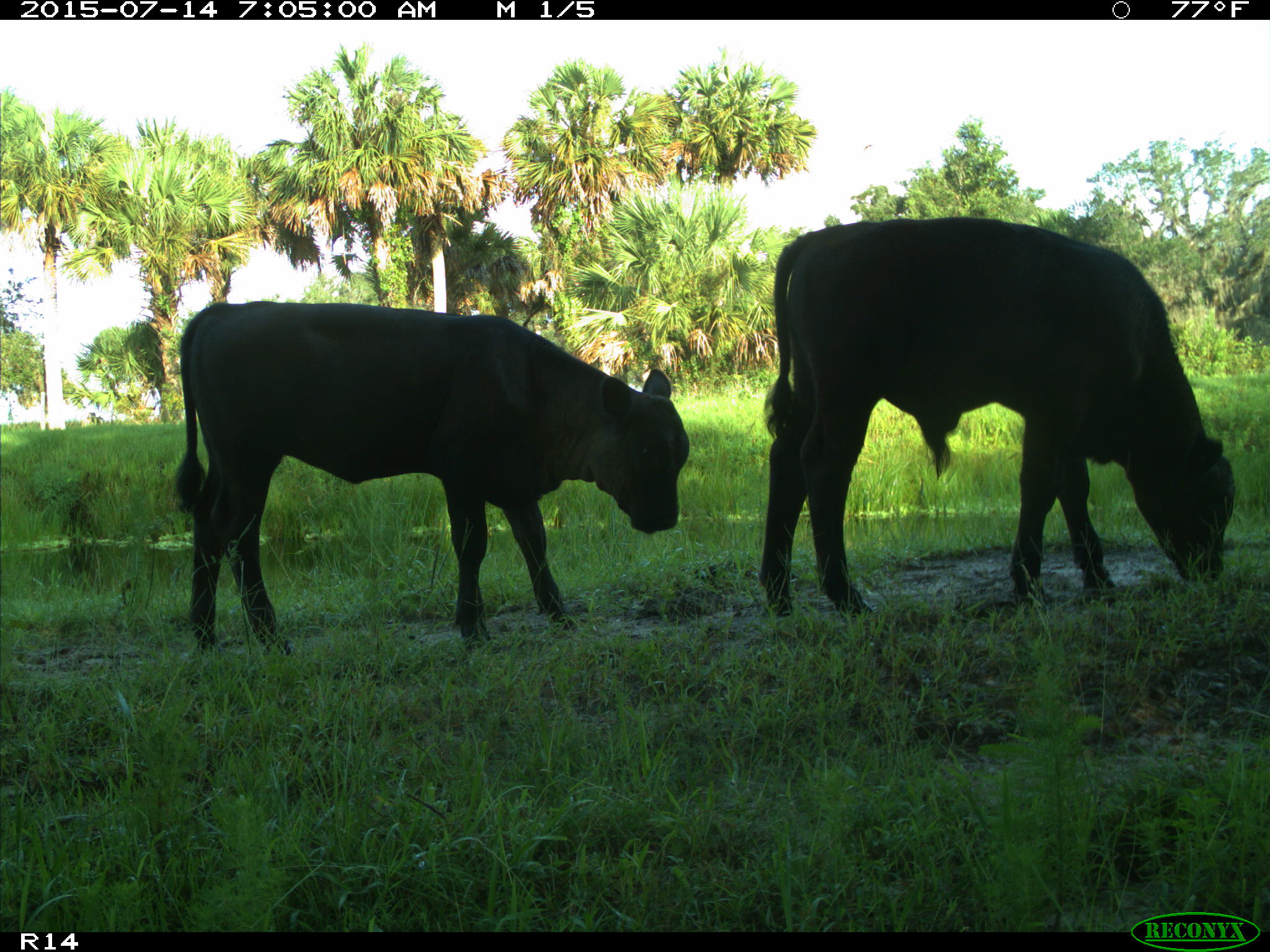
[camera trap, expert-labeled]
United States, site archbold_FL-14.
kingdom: Animalia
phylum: Chordata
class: Mammalia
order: Artiodactyla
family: Bovidae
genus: Bos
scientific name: Bos taurus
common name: domestic cow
Bos taurus (domestic cow).